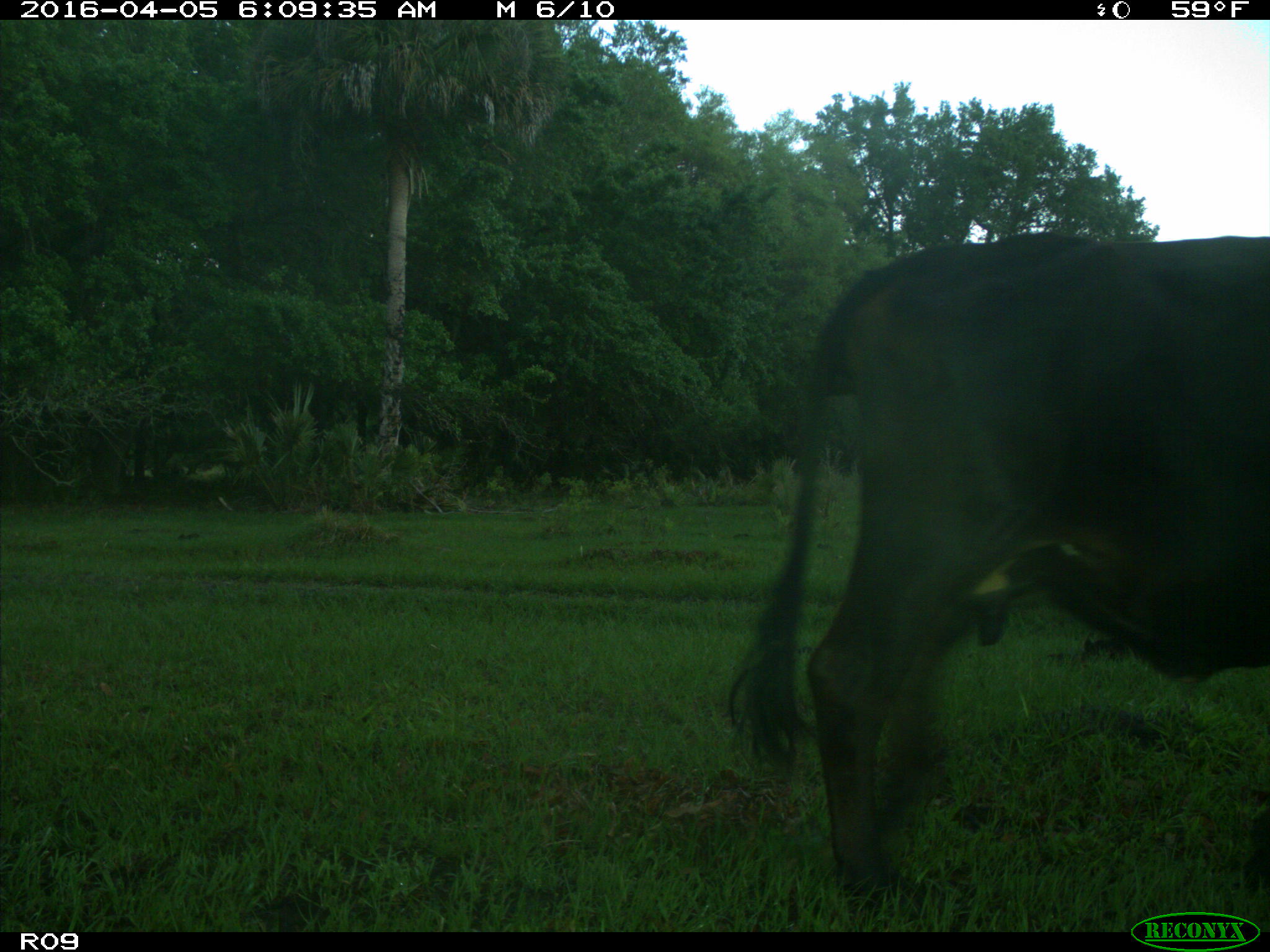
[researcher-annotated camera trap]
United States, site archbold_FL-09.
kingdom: Animalia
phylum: Chordata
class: Mammalia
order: Artiodactyla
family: Bovidae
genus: Bos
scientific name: Bos taurus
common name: domestic cow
Bos taurus (domestic cow).